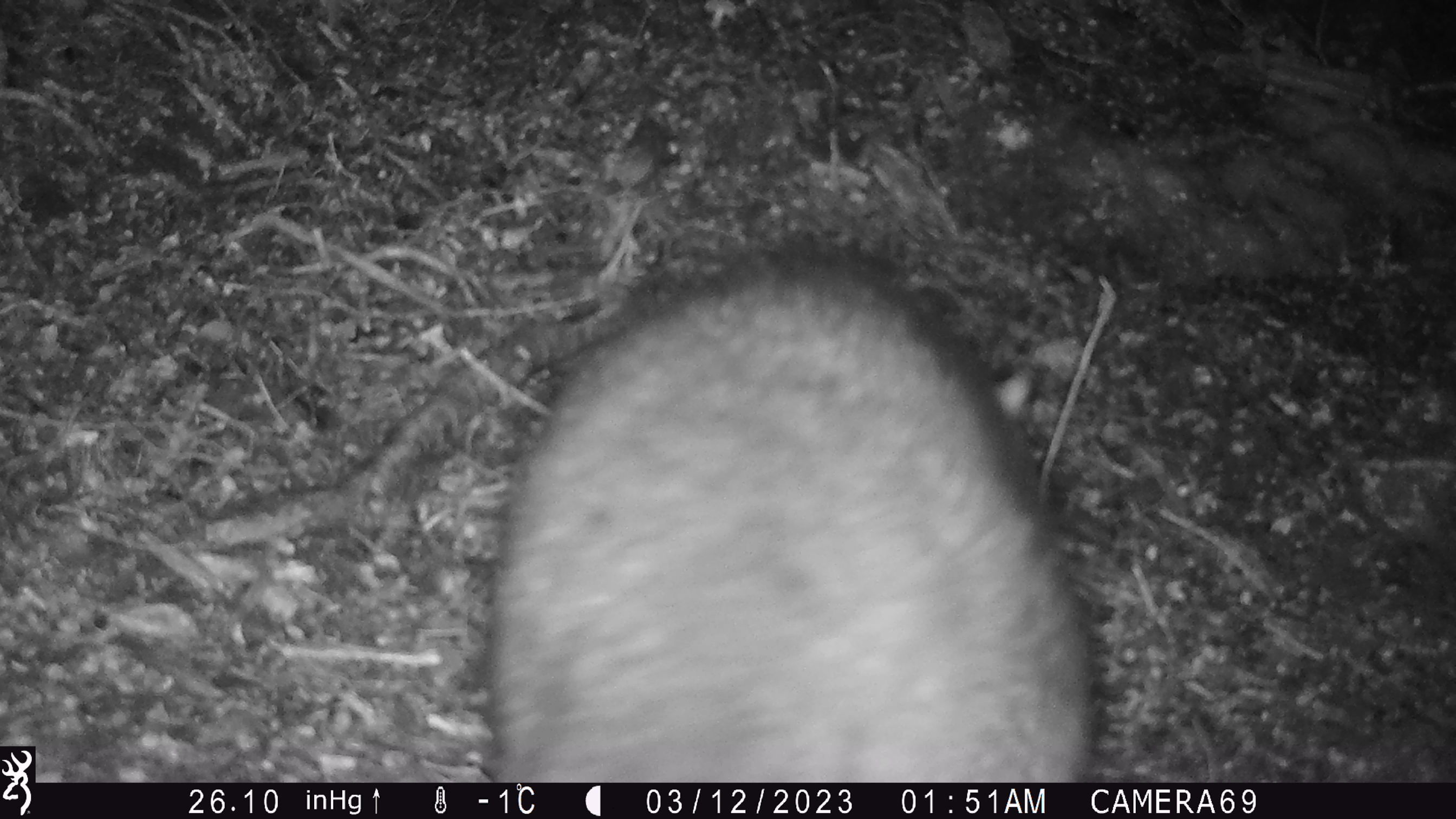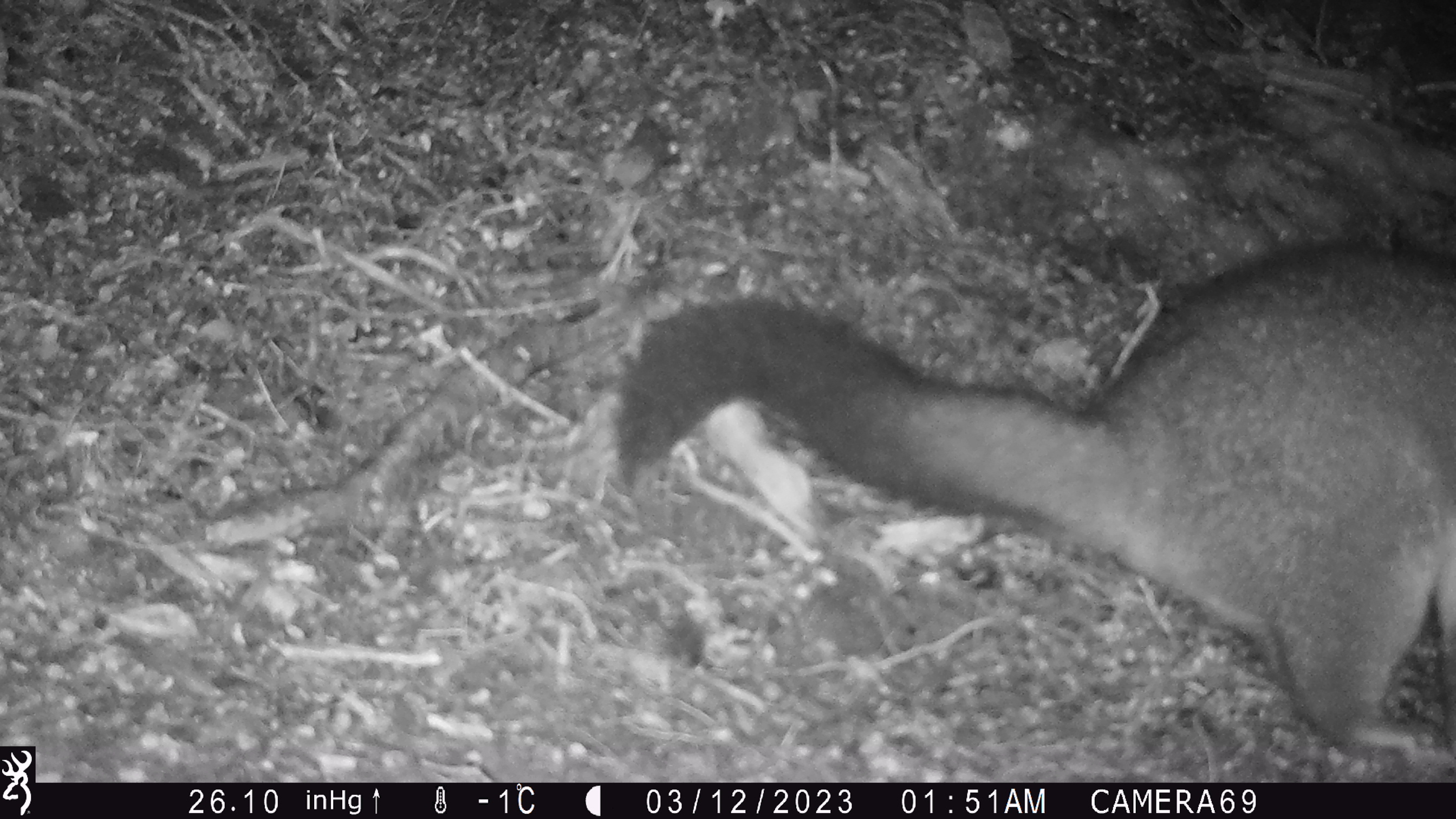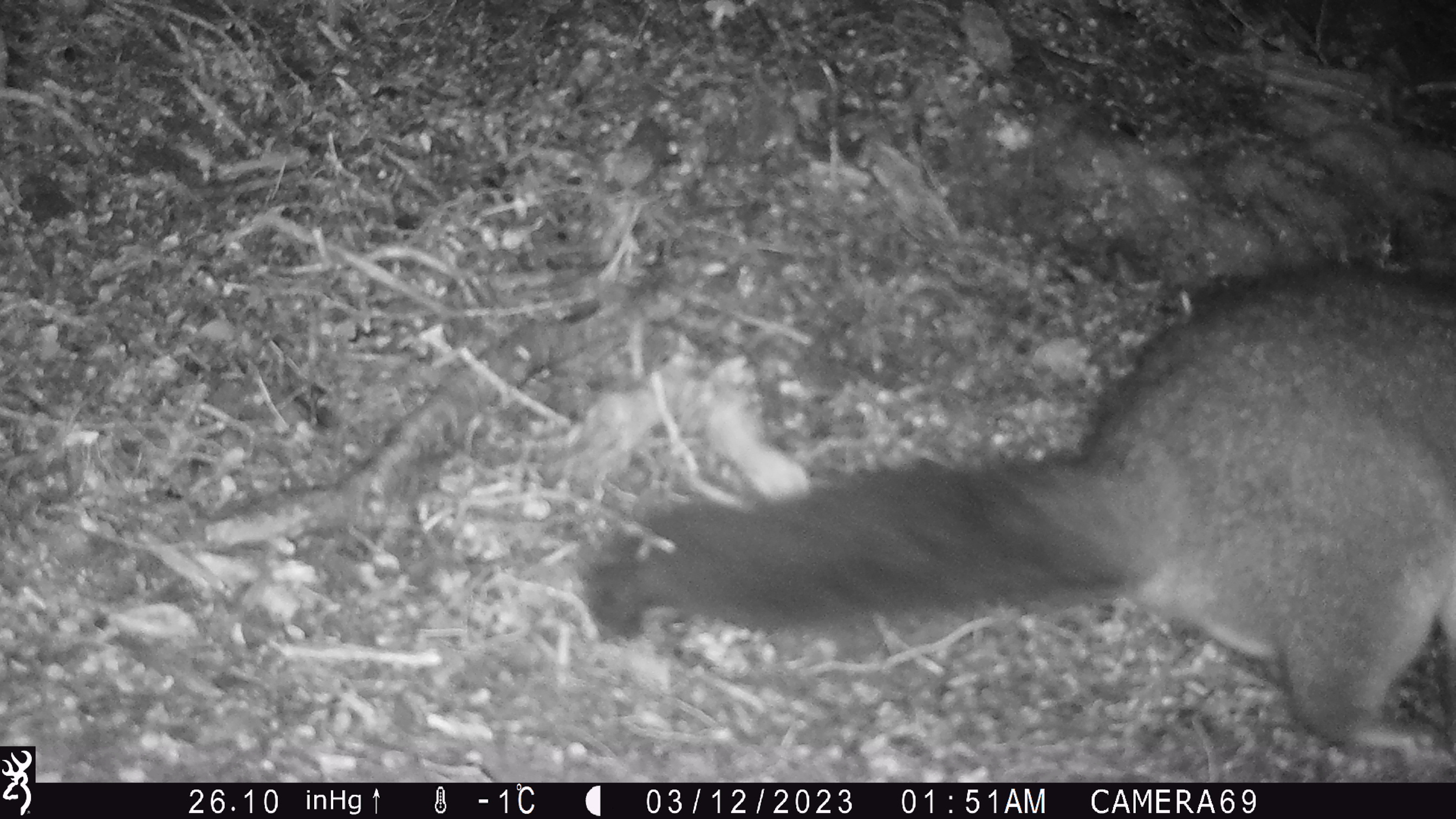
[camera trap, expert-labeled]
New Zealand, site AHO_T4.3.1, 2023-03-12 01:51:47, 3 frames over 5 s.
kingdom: Animalia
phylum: Chordata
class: Mammalia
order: Carnivora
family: Mustelidae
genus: Mustela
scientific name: Mustela erminea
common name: stoat